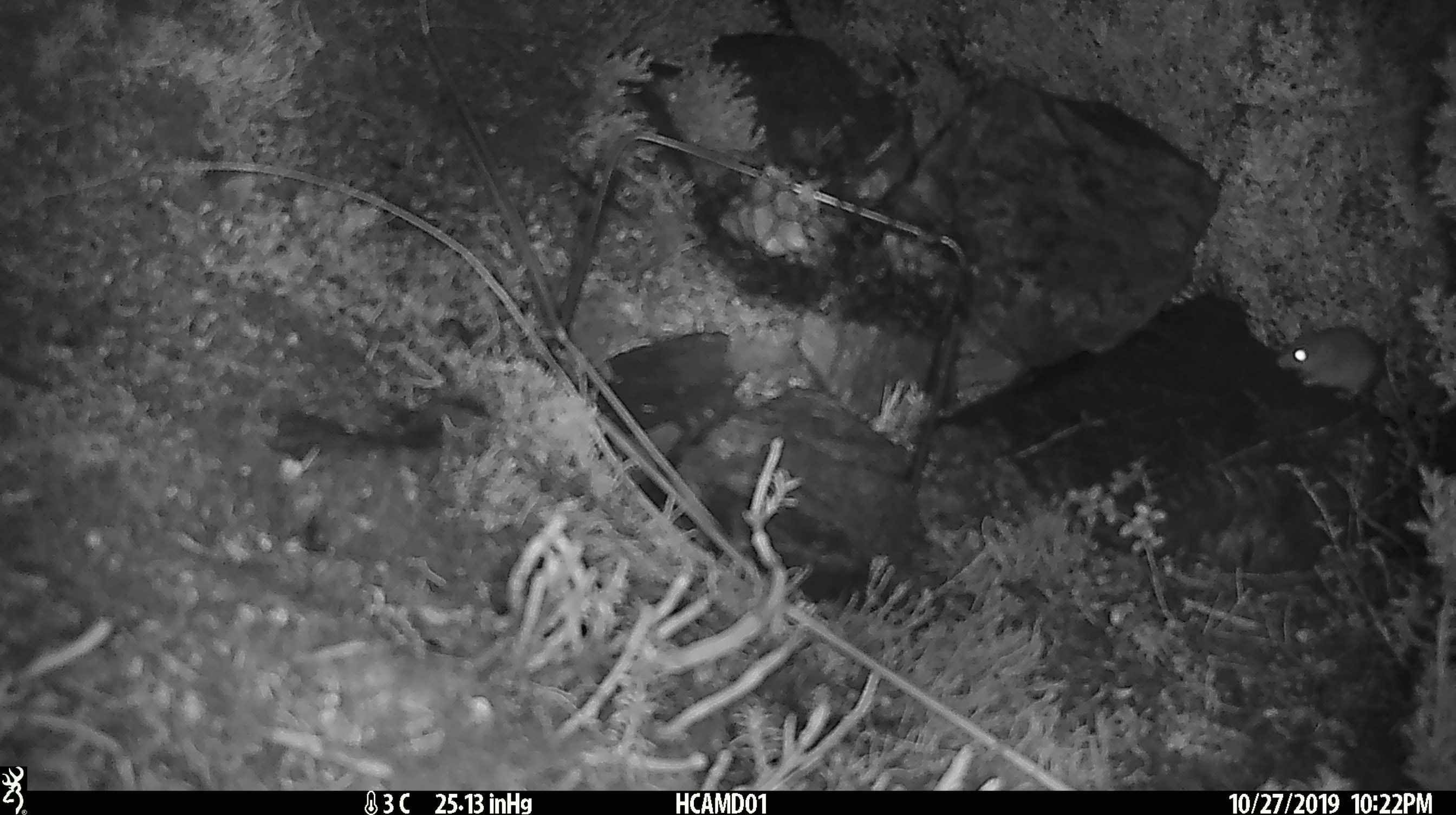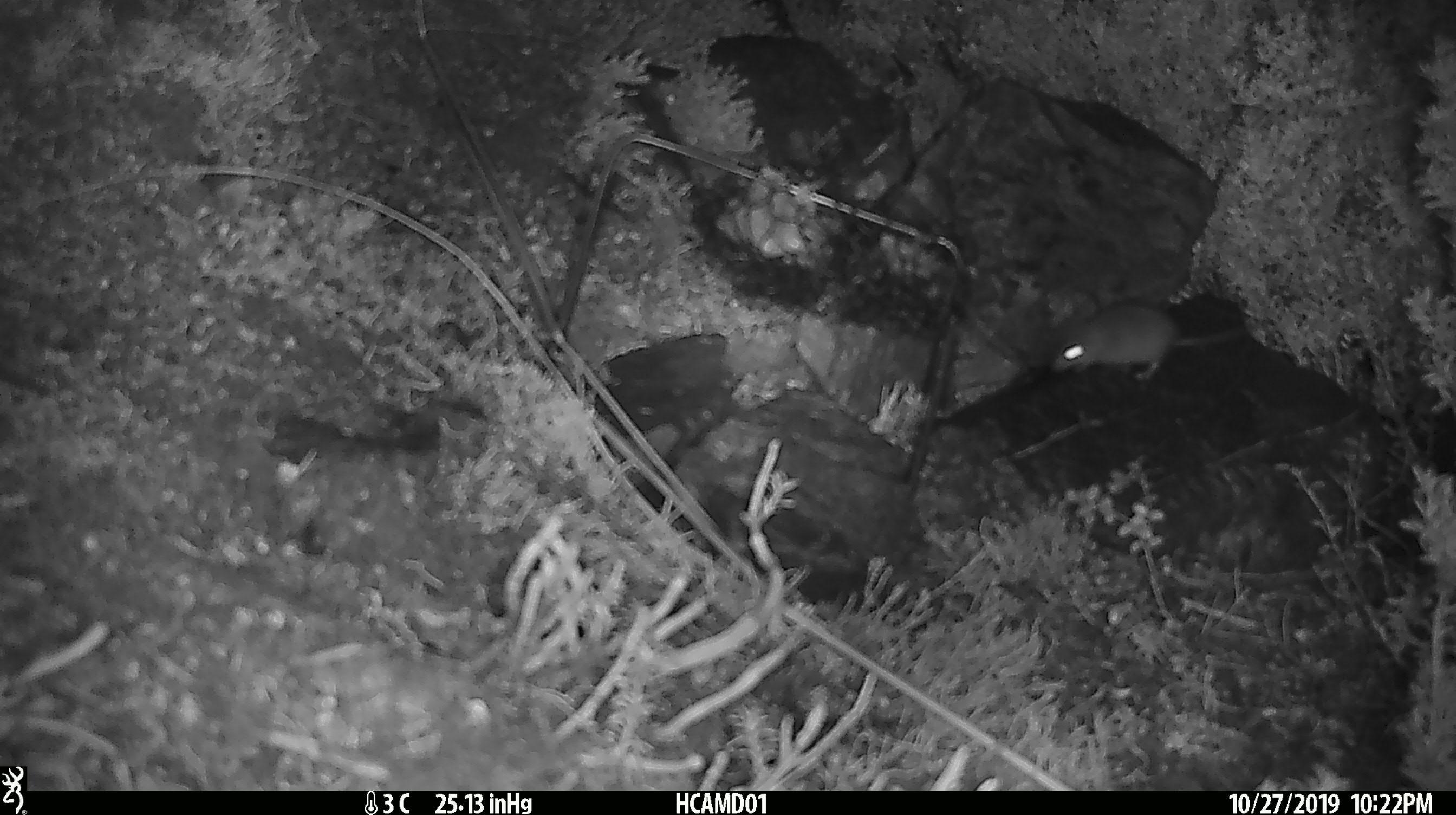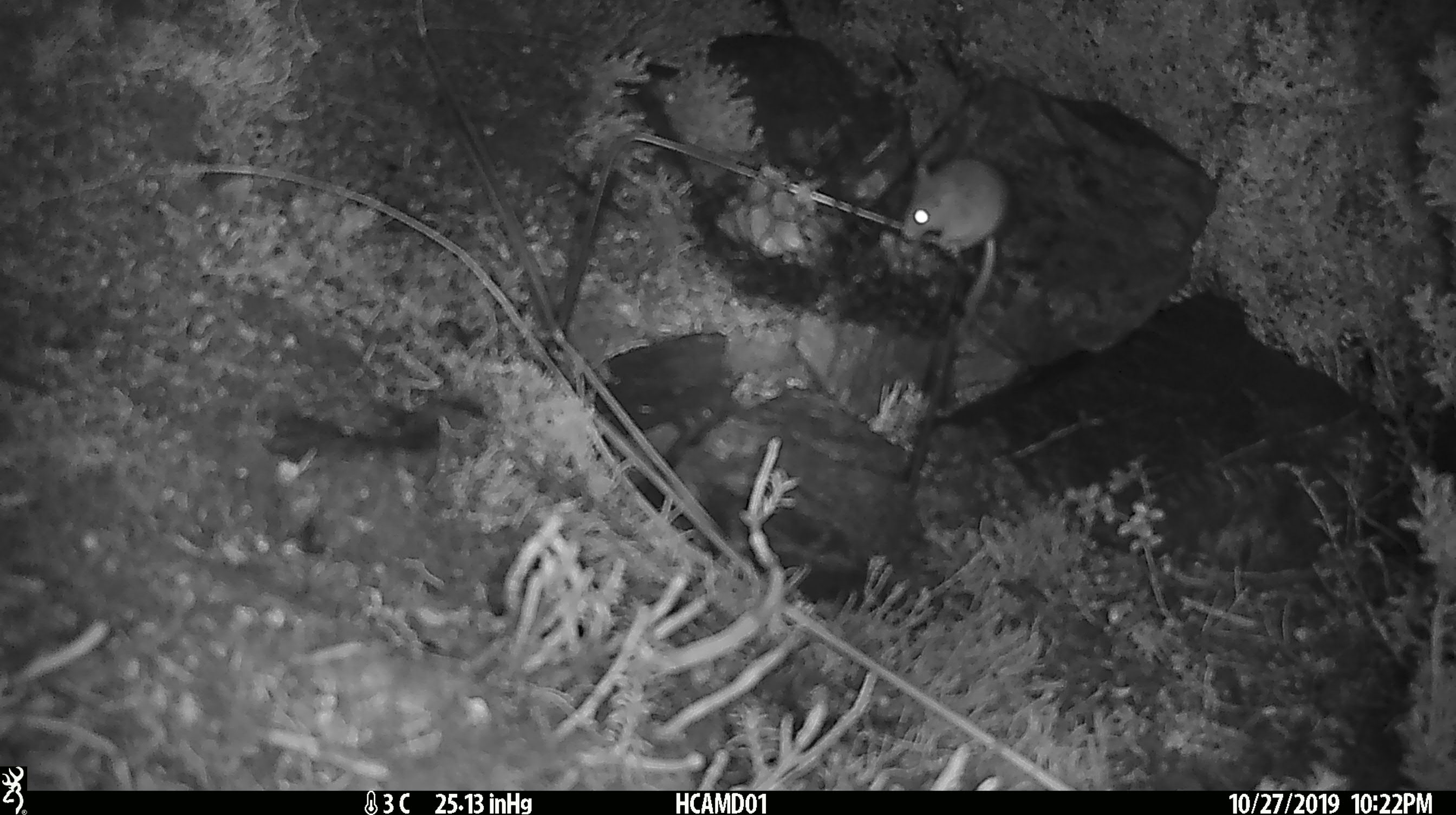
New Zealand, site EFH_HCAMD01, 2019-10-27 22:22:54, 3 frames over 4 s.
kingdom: Animalia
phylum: Chordata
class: Mammalia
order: Rodentia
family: Muridae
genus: Mus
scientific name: Mus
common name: mouse